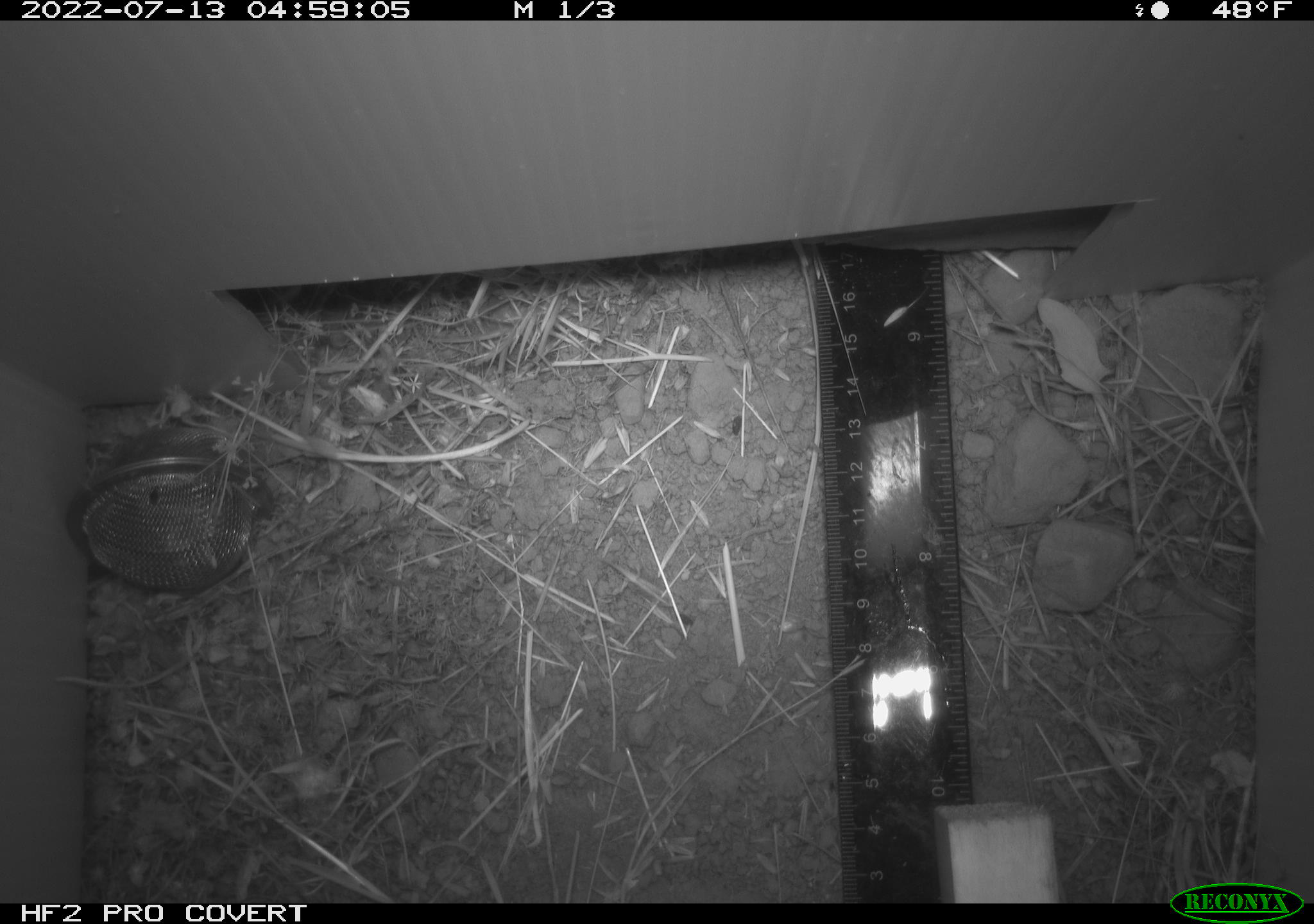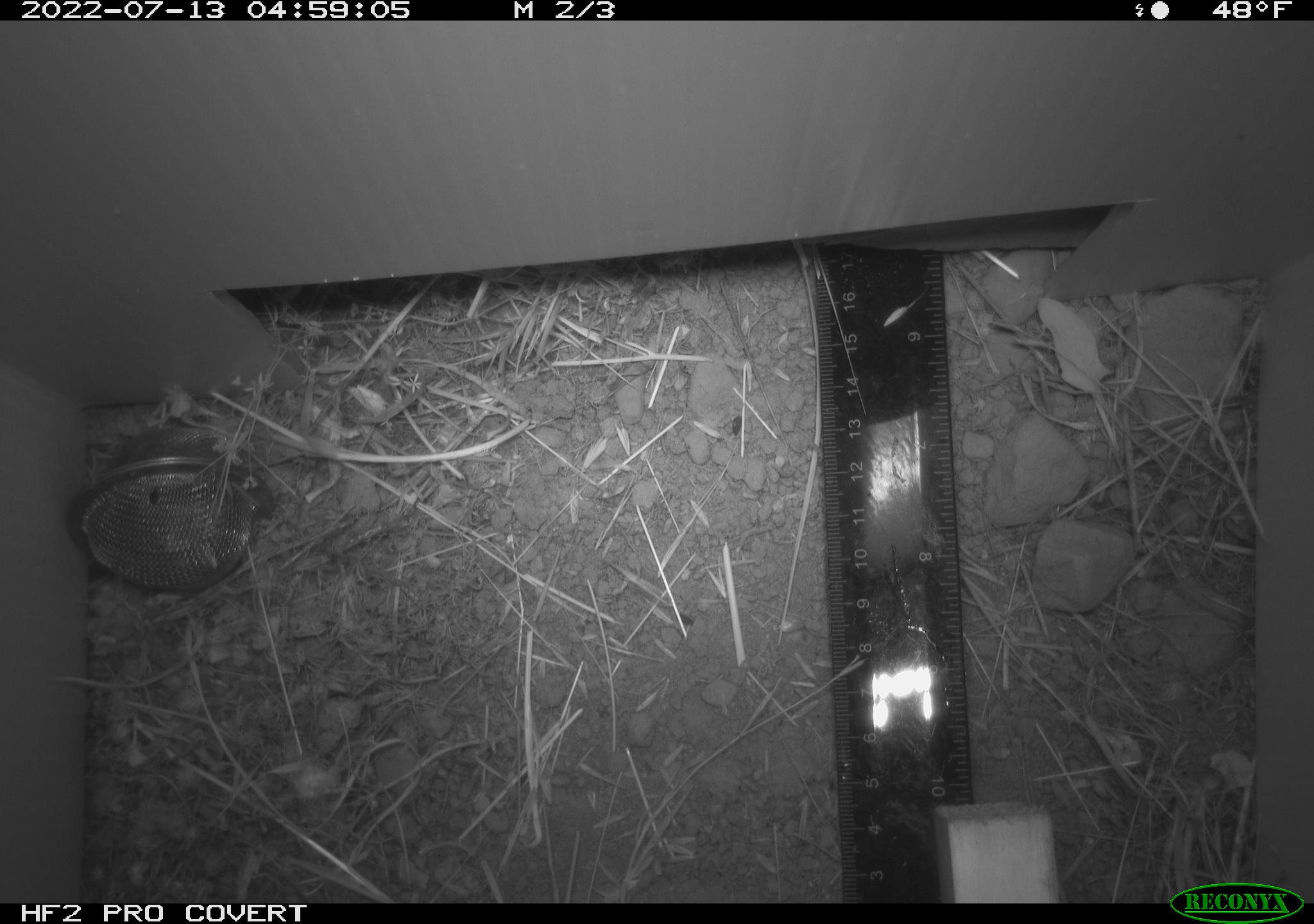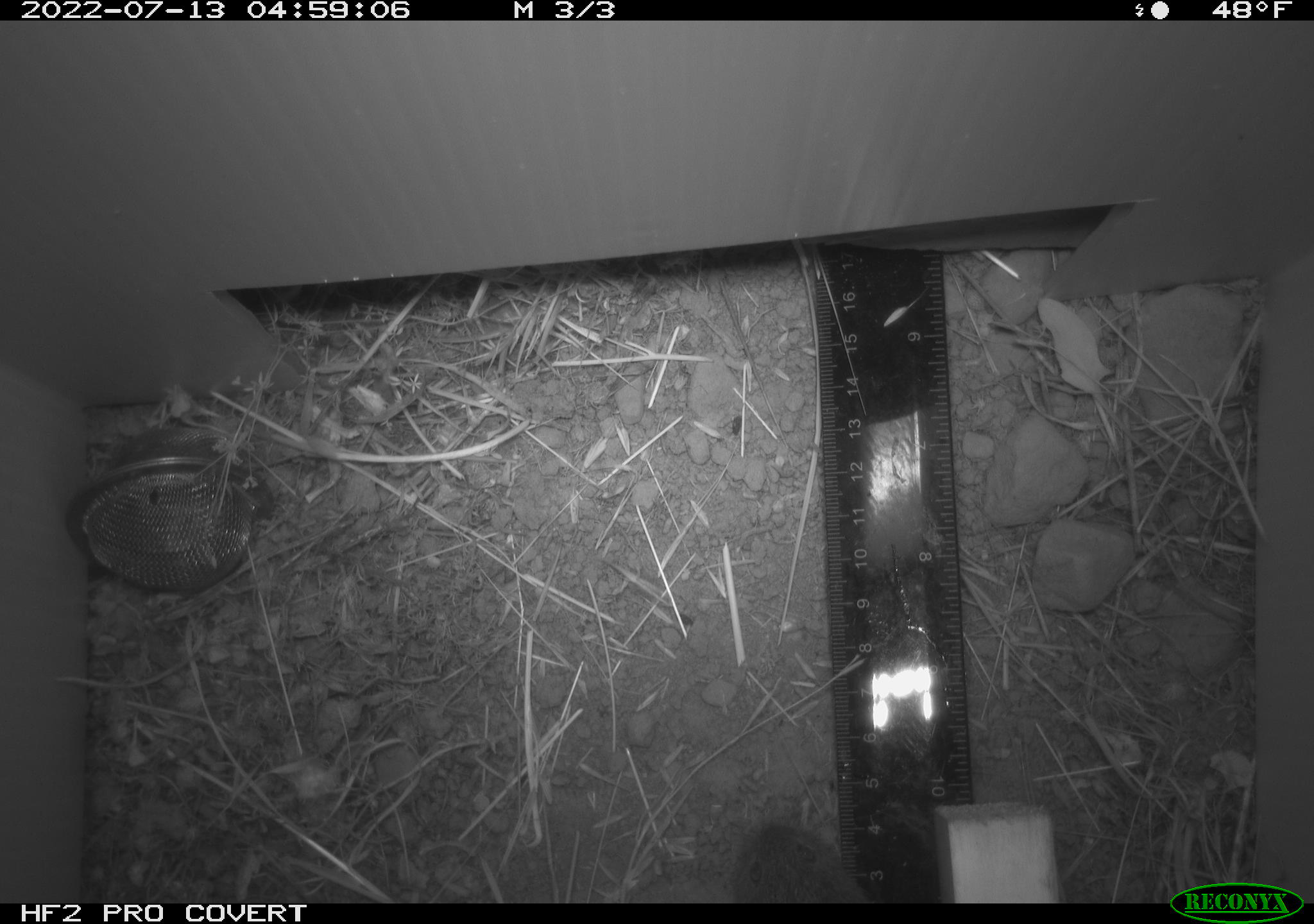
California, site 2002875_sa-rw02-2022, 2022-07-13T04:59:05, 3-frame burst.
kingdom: Animalia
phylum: Chordata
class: Mammalia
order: Rodentia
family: Cricetidae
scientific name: Arvicolinae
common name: voles, lemmings, and muskrats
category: arvicolinae subfamily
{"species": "arvicolinae subfamily (voles, lemmings, and muskrats) (Arvicolinae)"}